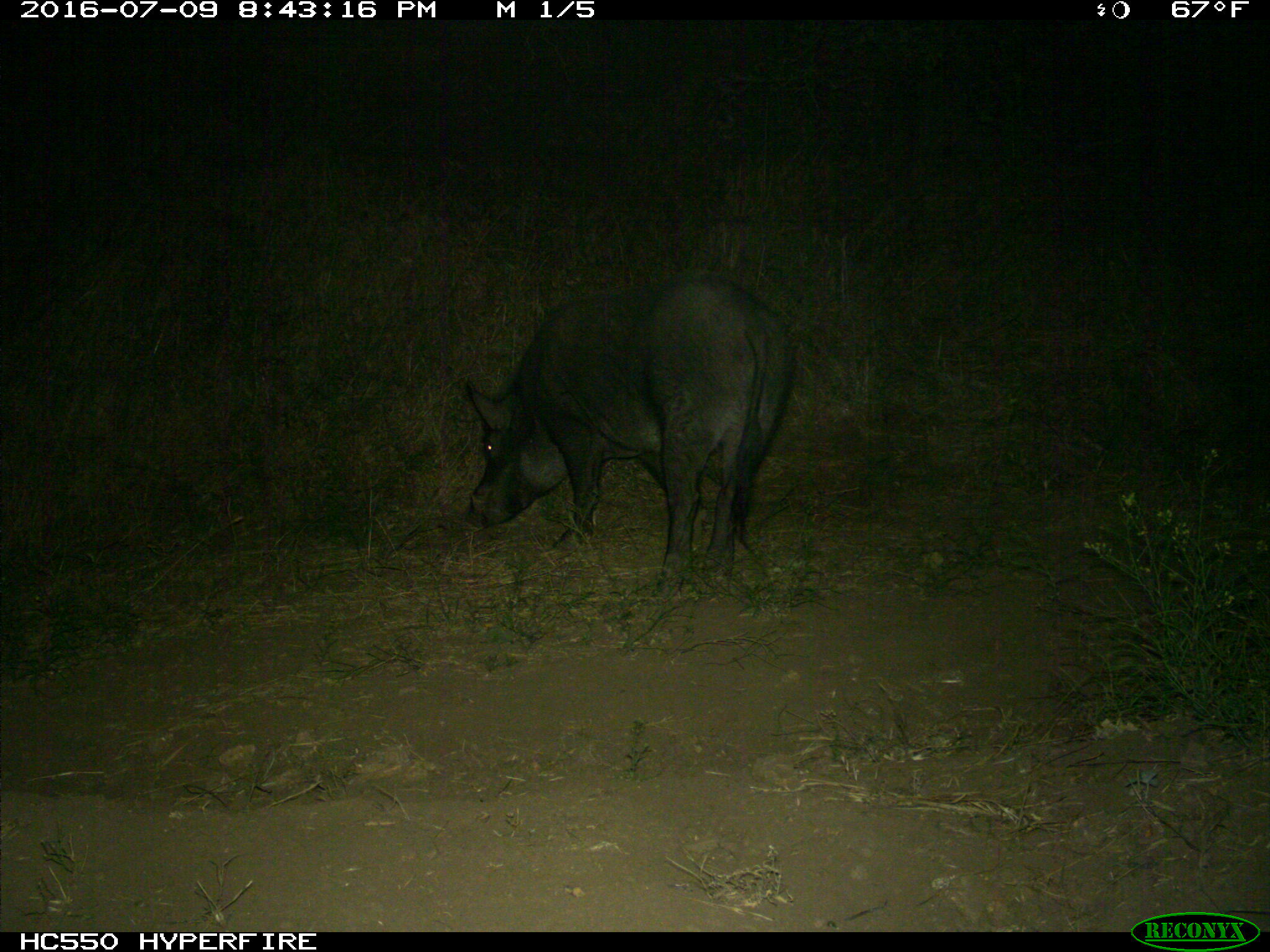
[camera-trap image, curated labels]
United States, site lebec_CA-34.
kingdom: Animalia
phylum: Chordata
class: Mammalia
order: Artiodactyla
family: Suidae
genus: Sus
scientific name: Sus scrofa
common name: wild boar